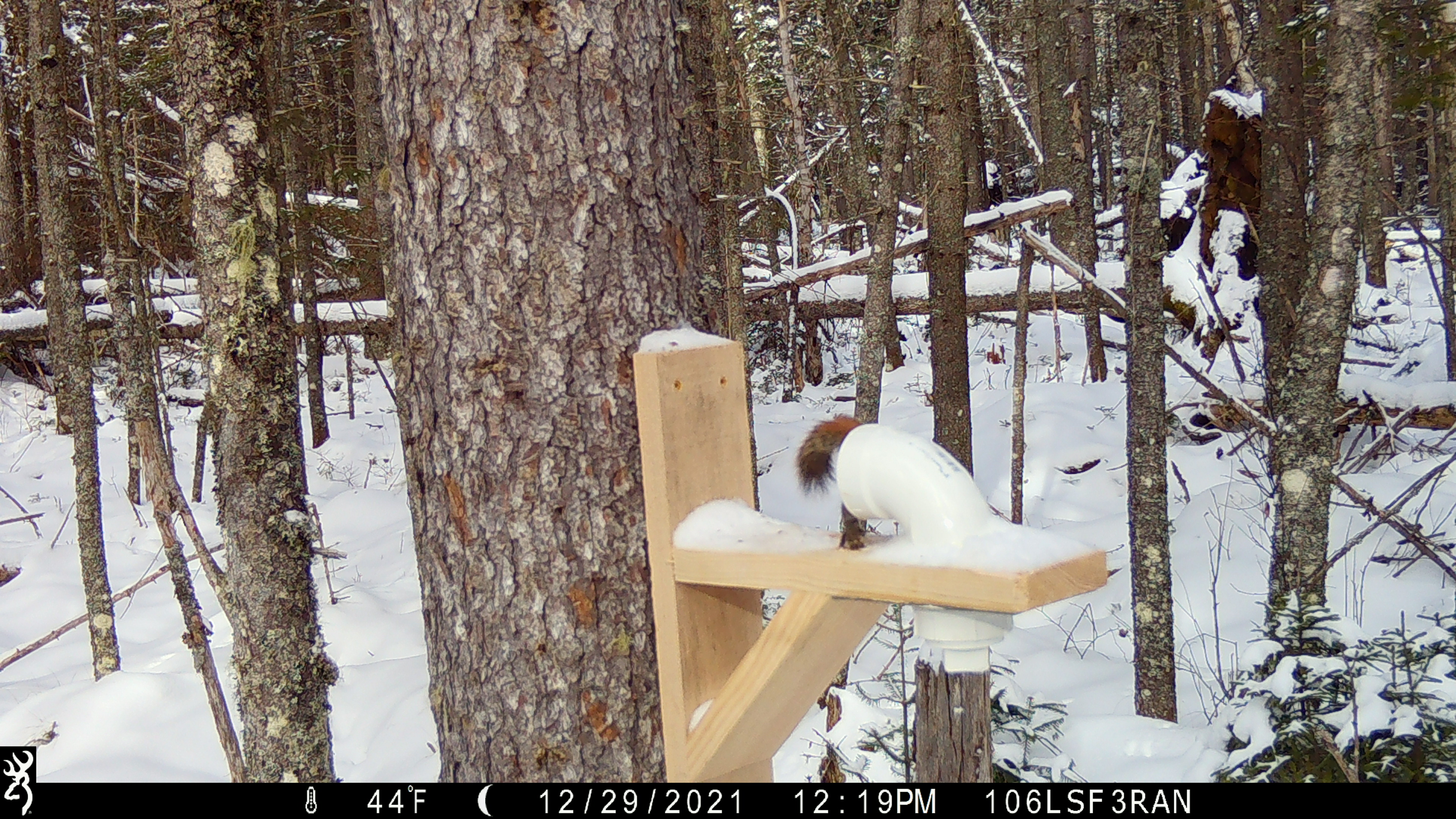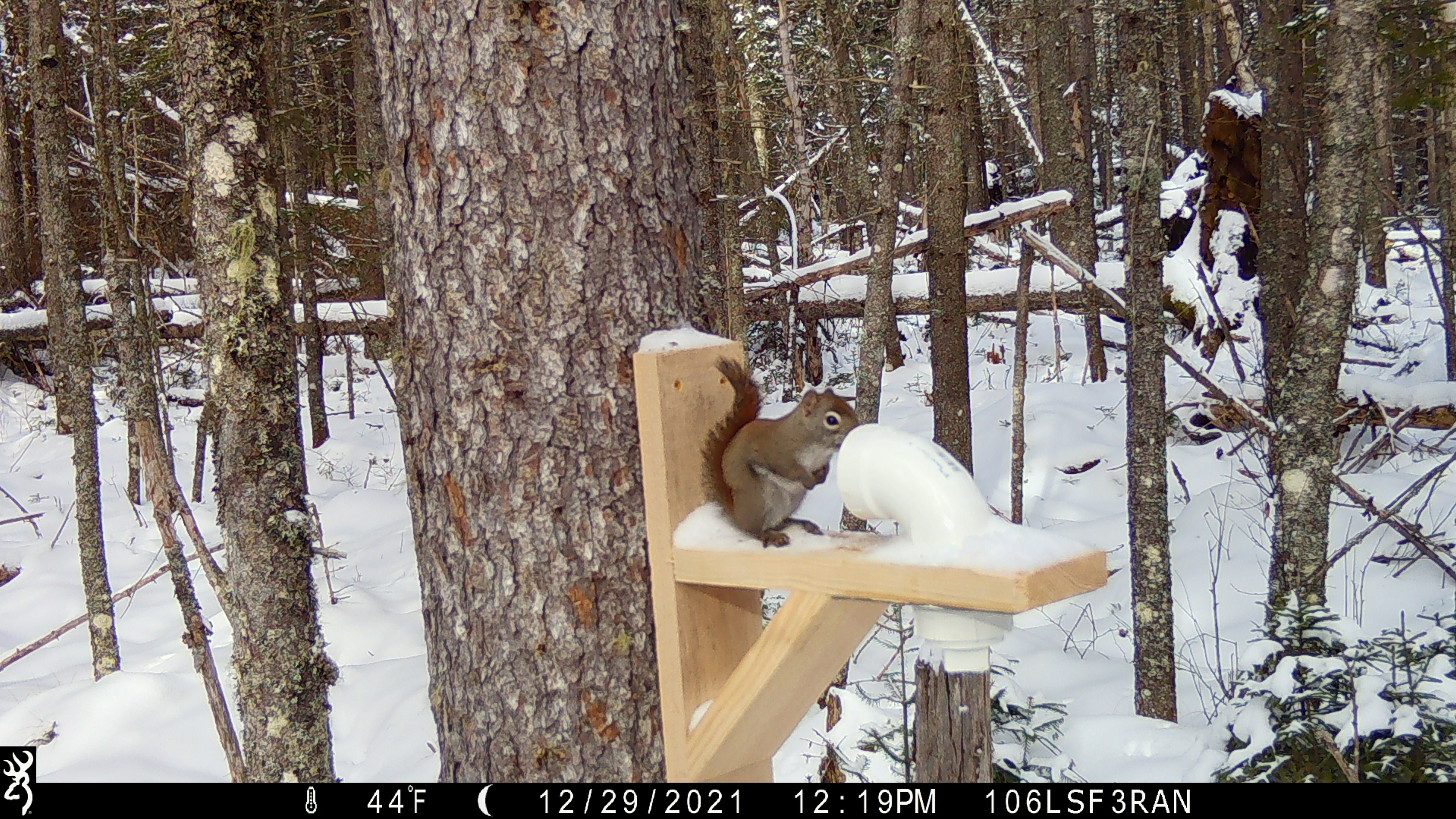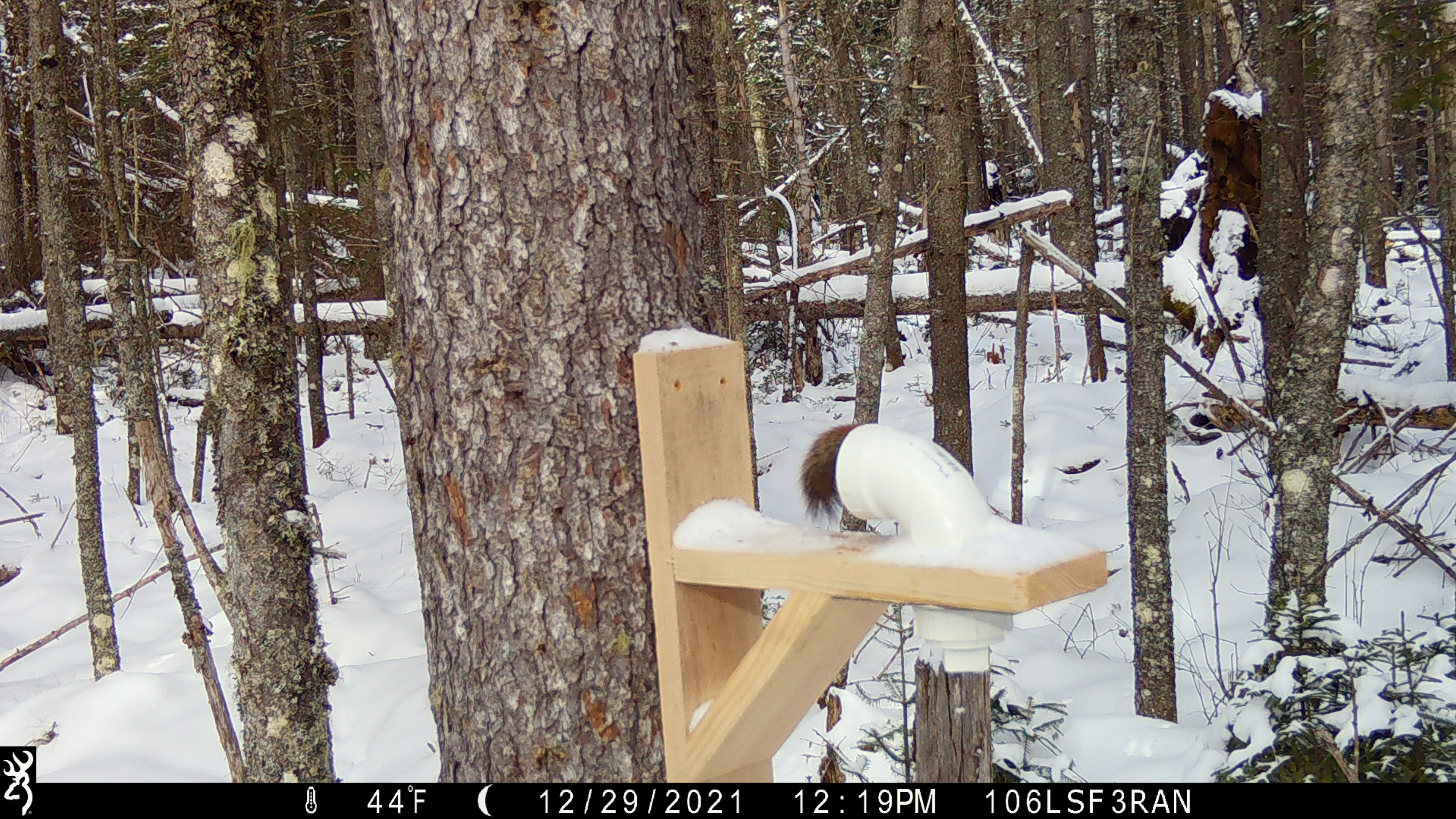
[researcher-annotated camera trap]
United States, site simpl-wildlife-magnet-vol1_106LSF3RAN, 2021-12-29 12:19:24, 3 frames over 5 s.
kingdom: Animalia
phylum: Chordata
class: Mammalia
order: Rodentia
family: Sciuridae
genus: Tamiasciurus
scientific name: Tamiasciurus hudsonicus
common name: red squirrel